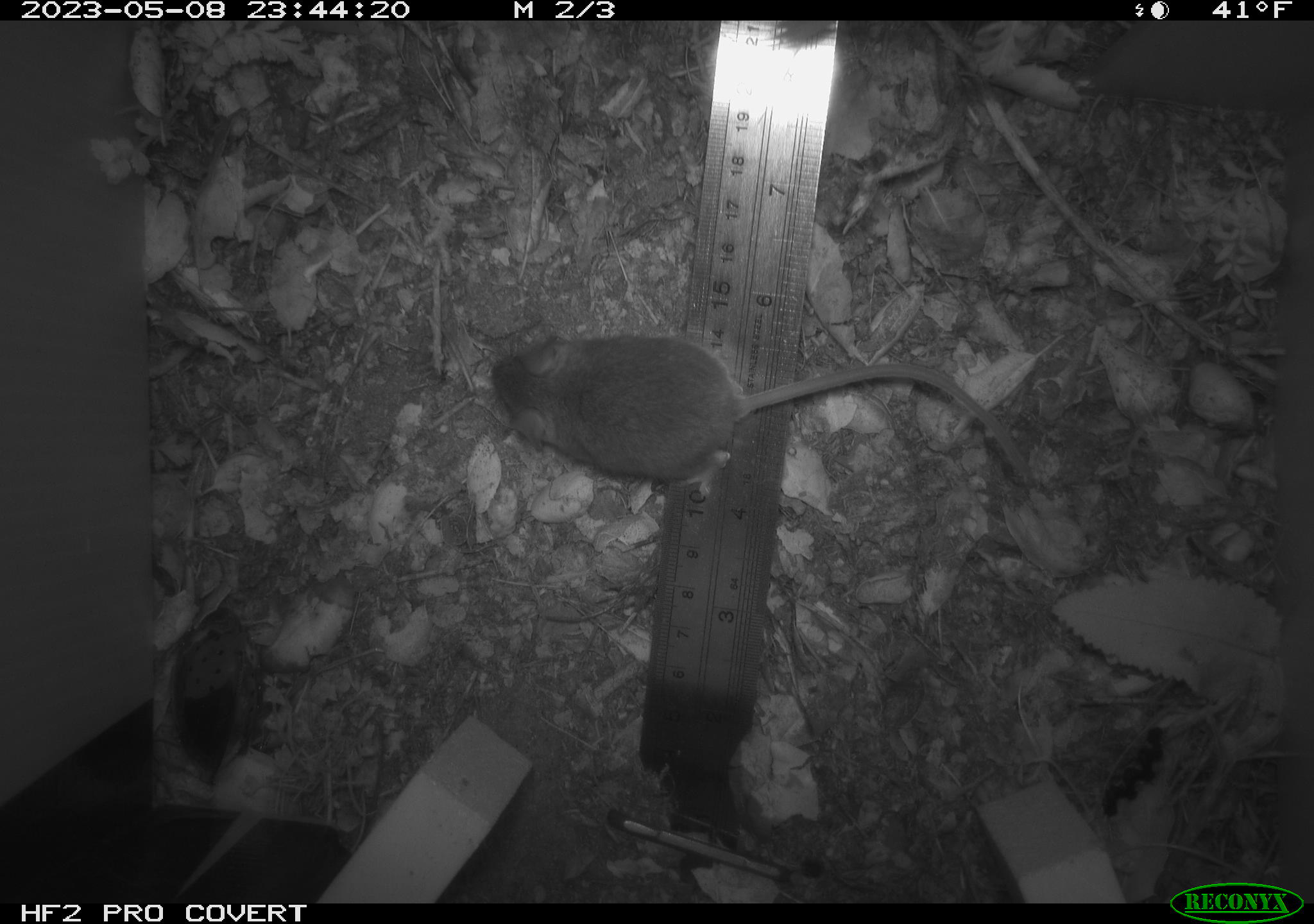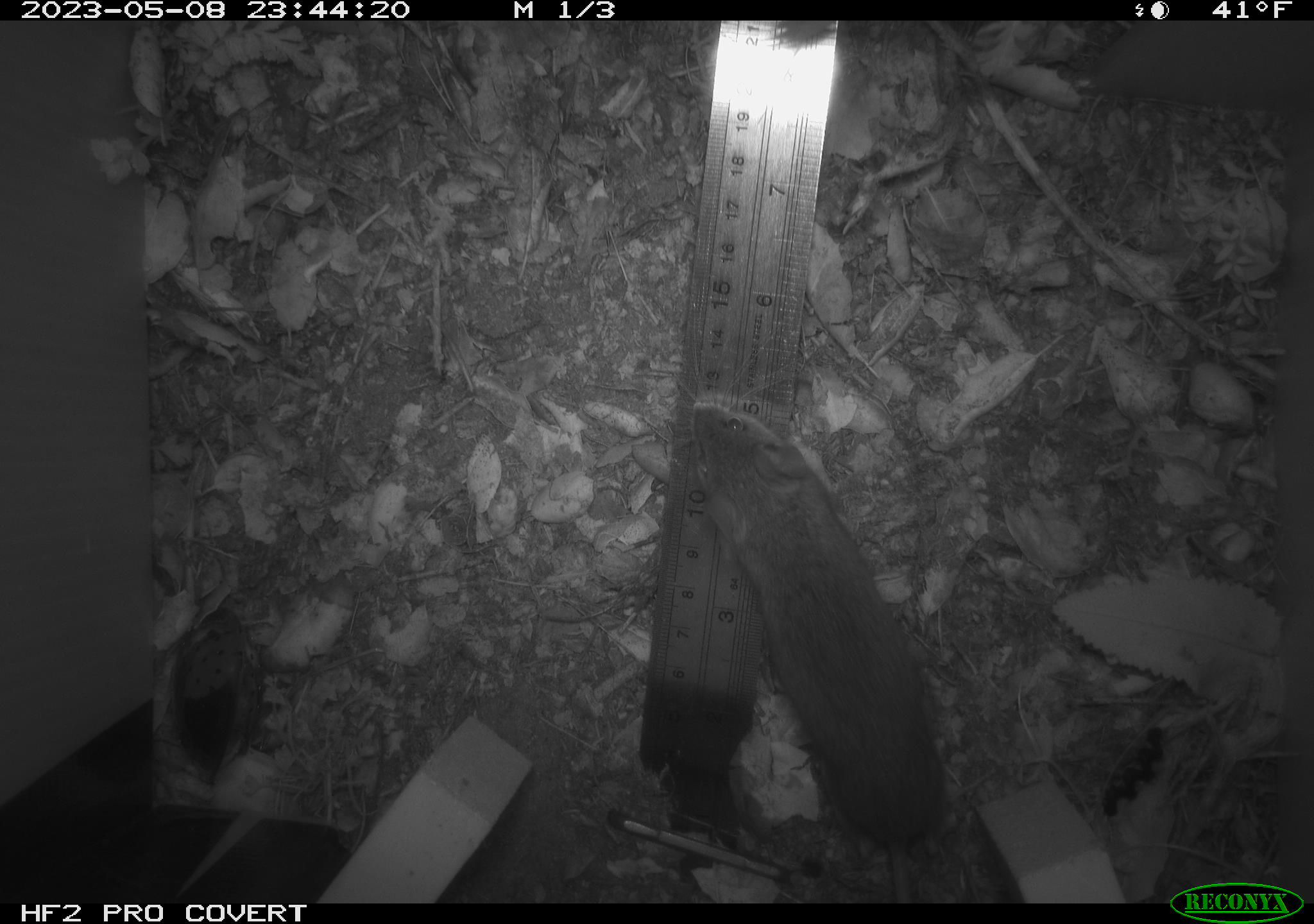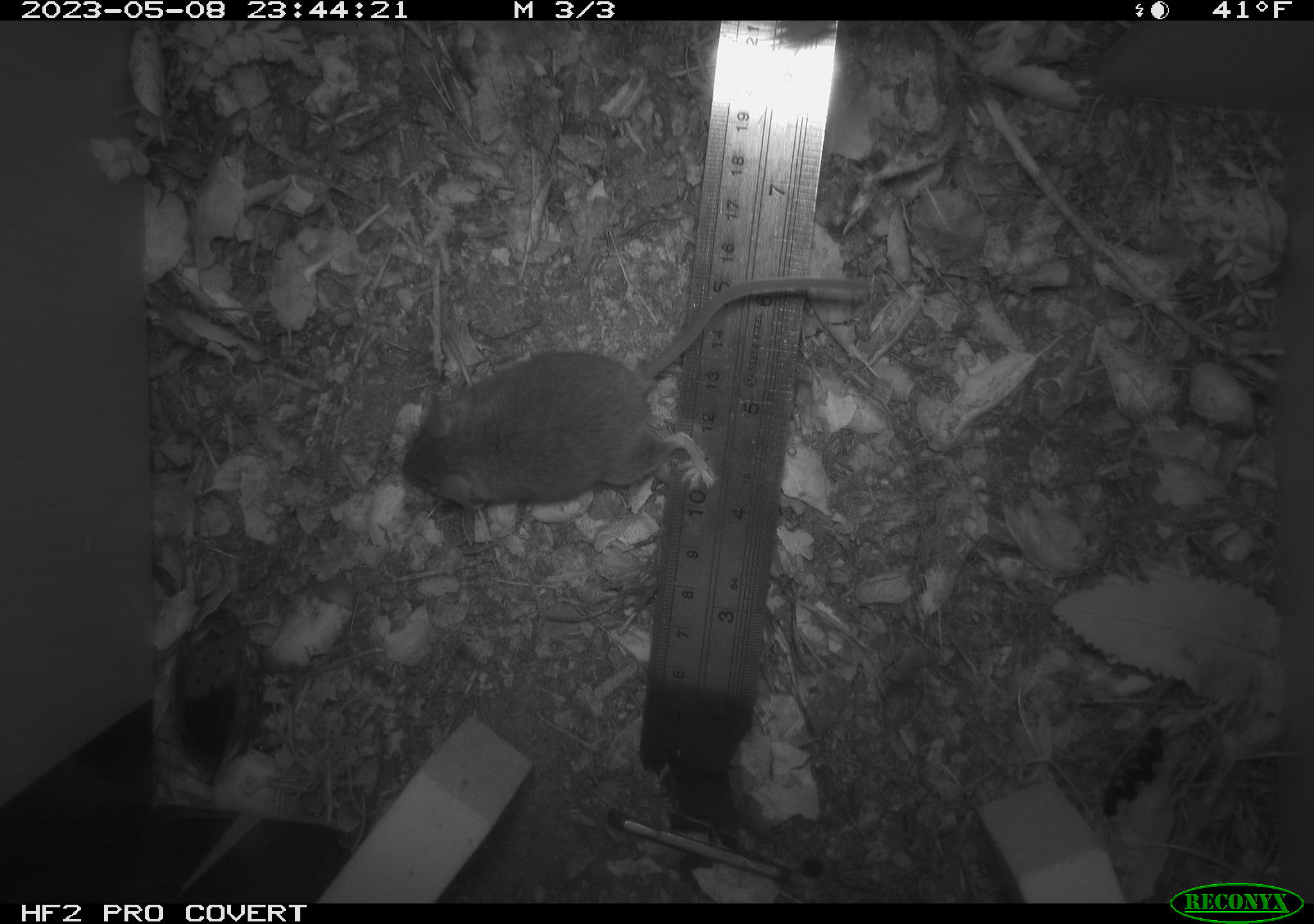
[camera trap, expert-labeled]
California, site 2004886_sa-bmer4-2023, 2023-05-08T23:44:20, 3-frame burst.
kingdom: Animalia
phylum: Chordata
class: Mammalia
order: Rodentia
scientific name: Rodentia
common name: mouse species